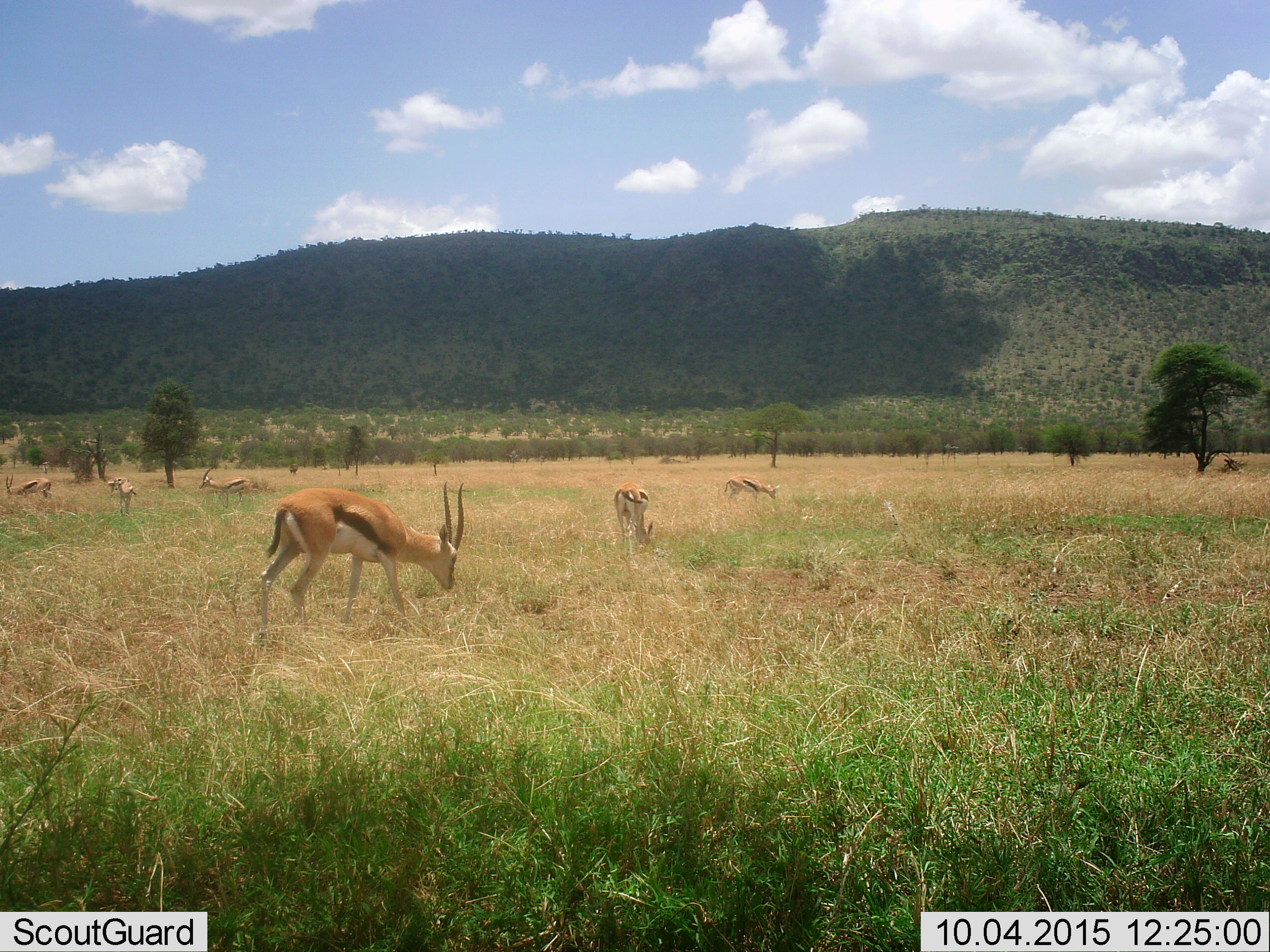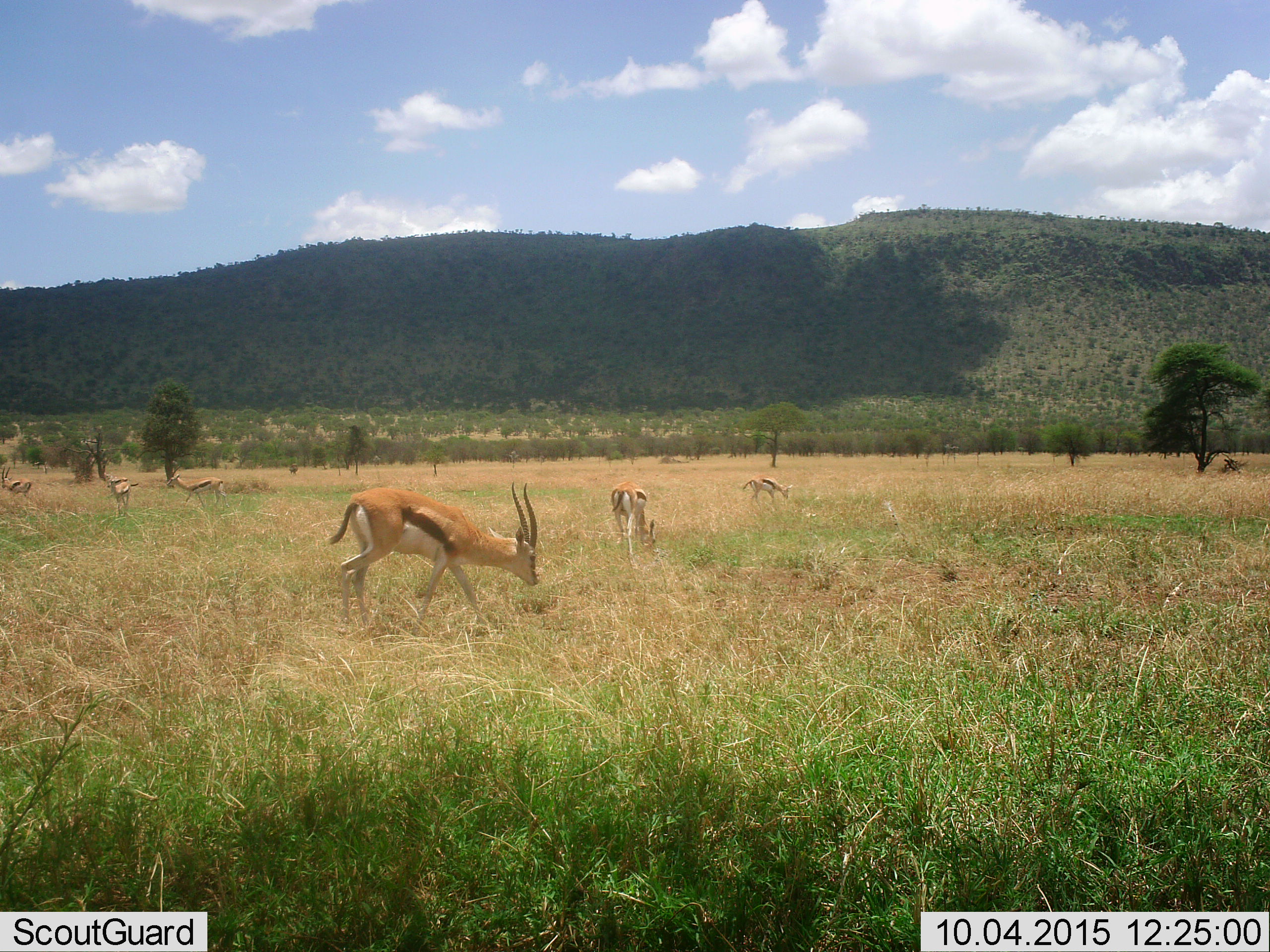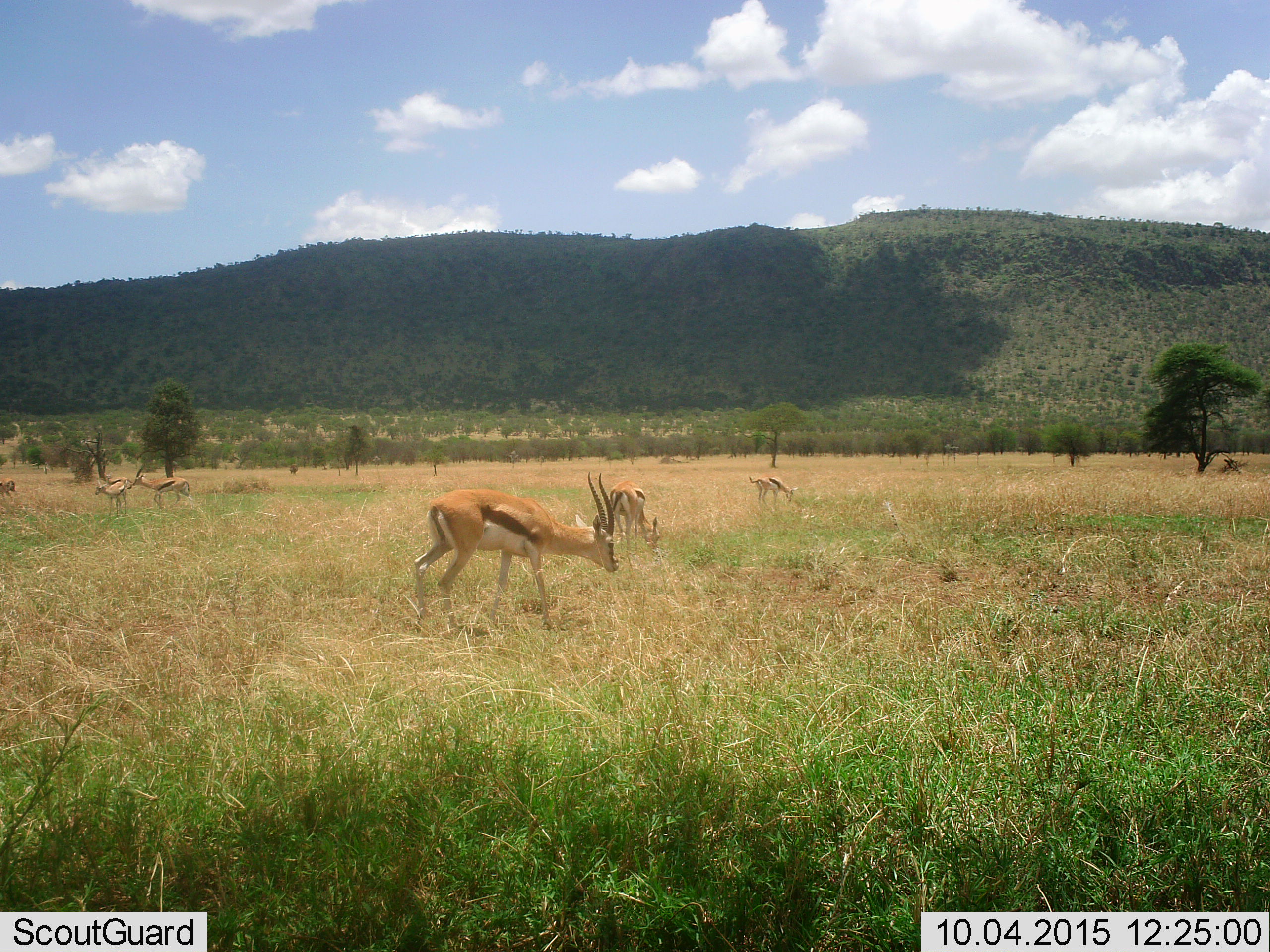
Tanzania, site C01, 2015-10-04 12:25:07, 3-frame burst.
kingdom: Animalia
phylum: Chordata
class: Mammalia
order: Artiodactyla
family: Bovidae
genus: Eudorcas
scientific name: Eudorcas thomsonii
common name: thomson's gazelle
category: gazellethomsons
Gazellethomsons (thomson's gazelle) (Eudorcas thomsonii), count 7. Behavior (volunteer vote fractions): standing 53%, resting 0%, moving 41%, interacting 0%. Young present (vote fraction): 24%. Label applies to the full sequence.